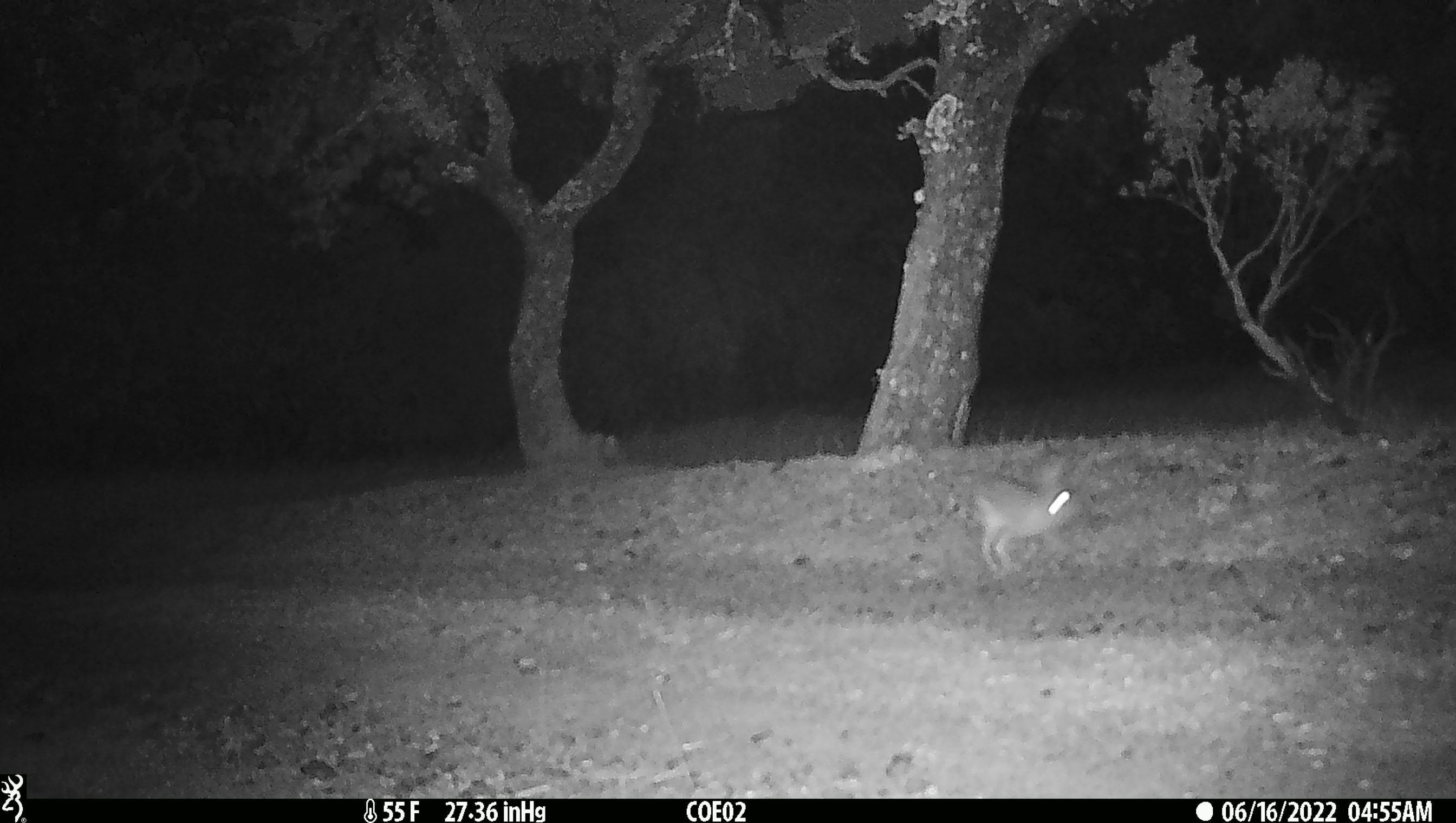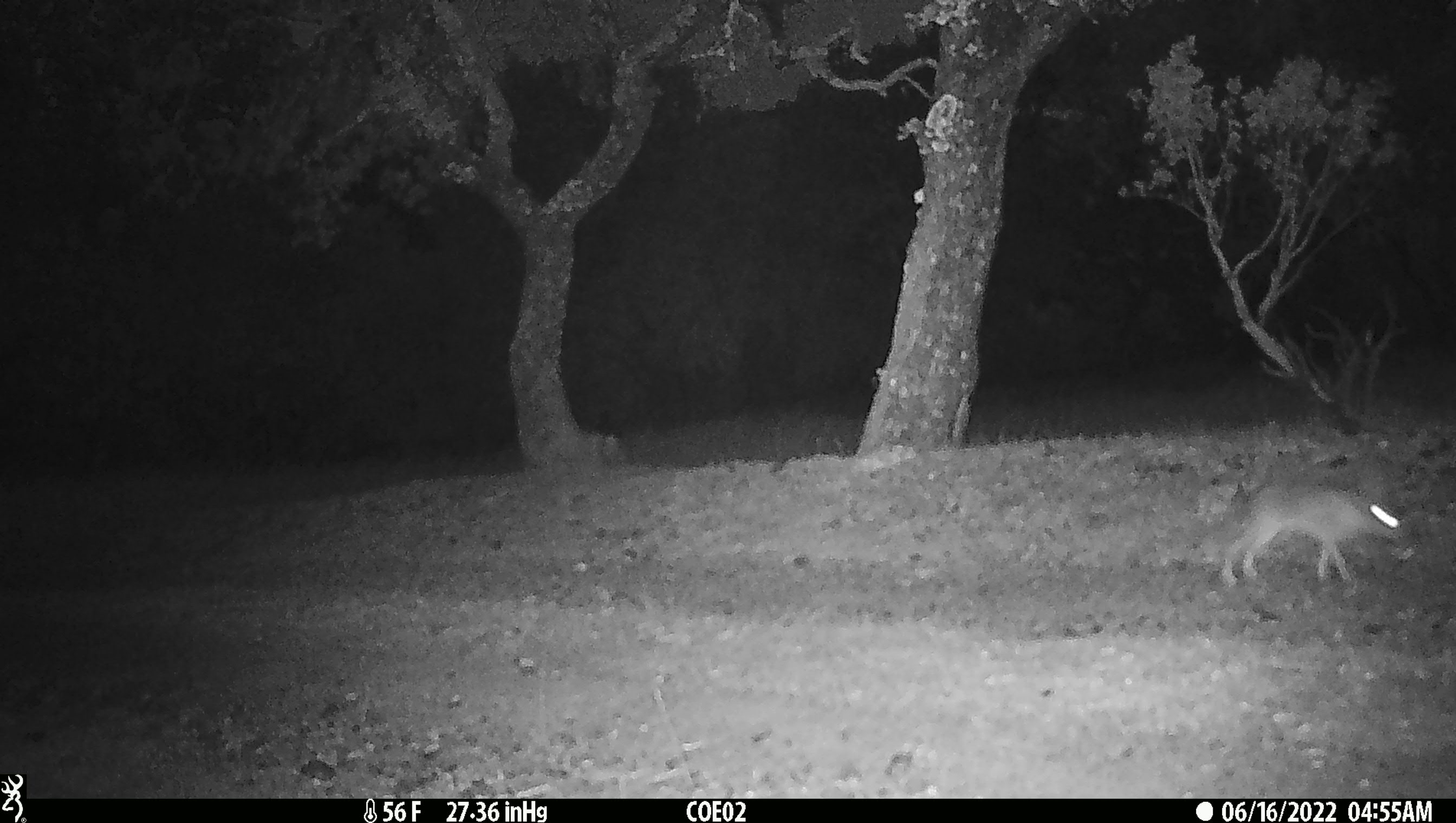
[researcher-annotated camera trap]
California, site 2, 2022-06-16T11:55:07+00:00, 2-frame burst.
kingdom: Animalia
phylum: Chordata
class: Mammalia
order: Lagomorpha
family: Leporidae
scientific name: Leporidae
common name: rabbit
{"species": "rabbit (Leporidae)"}